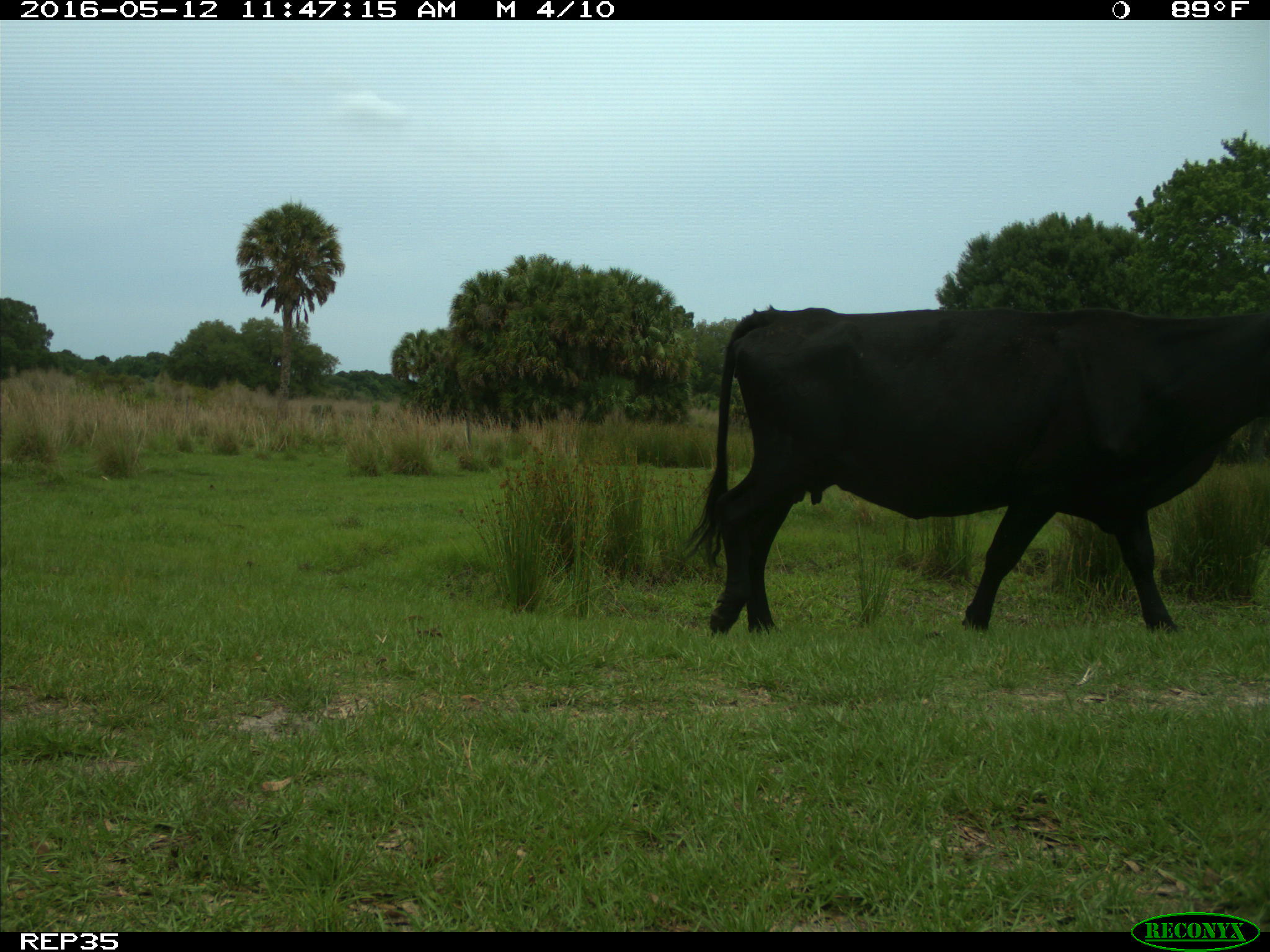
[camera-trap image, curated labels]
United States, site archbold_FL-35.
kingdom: Animalia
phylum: Chordata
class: Mammalia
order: Artiodactyla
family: Bovidae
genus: Bos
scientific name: Bos taurus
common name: domestic cow